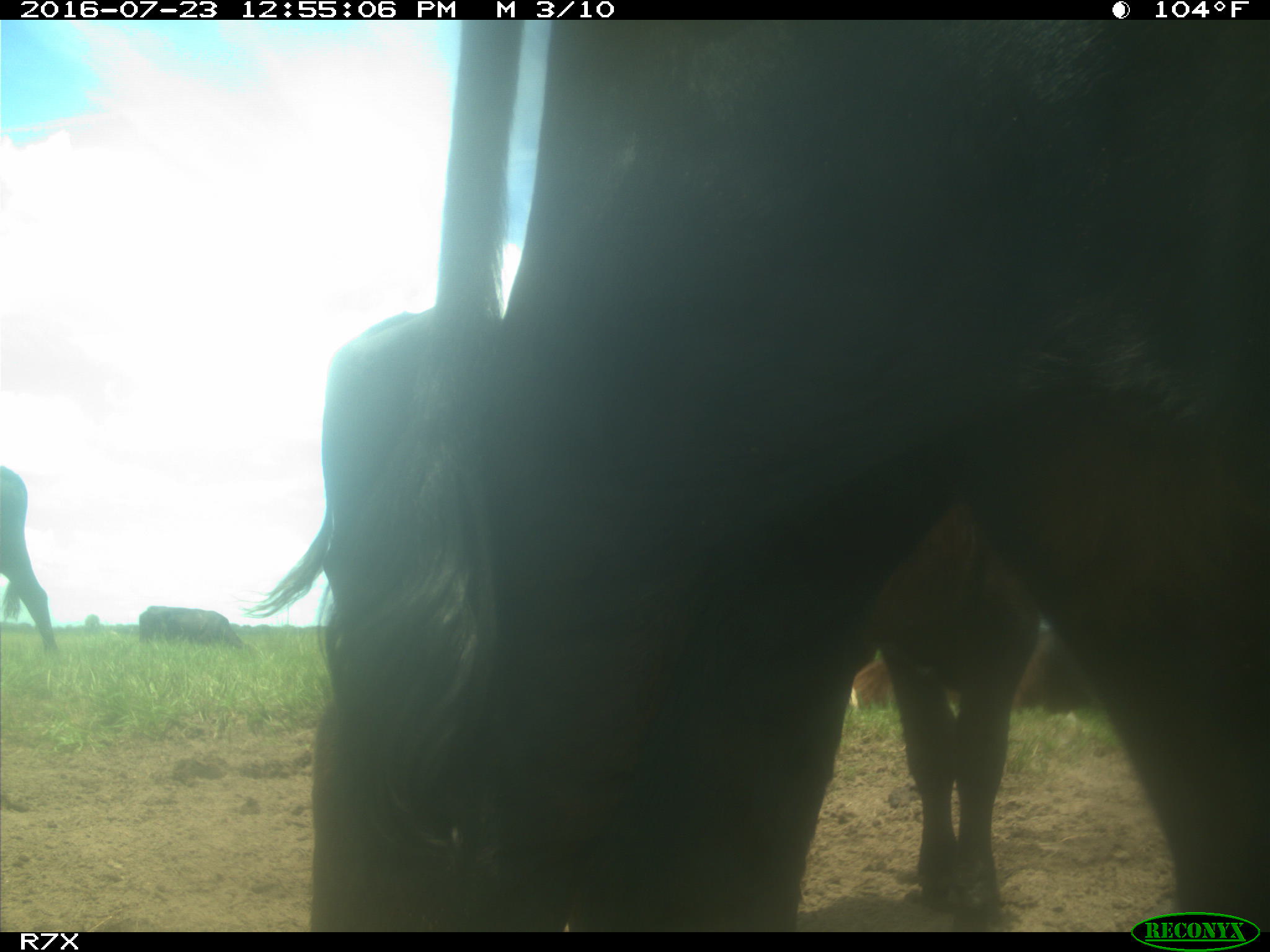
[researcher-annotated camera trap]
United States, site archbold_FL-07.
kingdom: Animalia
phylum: Chordata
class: Mammalia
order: Artiodactyla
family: Bovidae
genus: Bos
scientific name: Bos taurus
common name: domestic cow